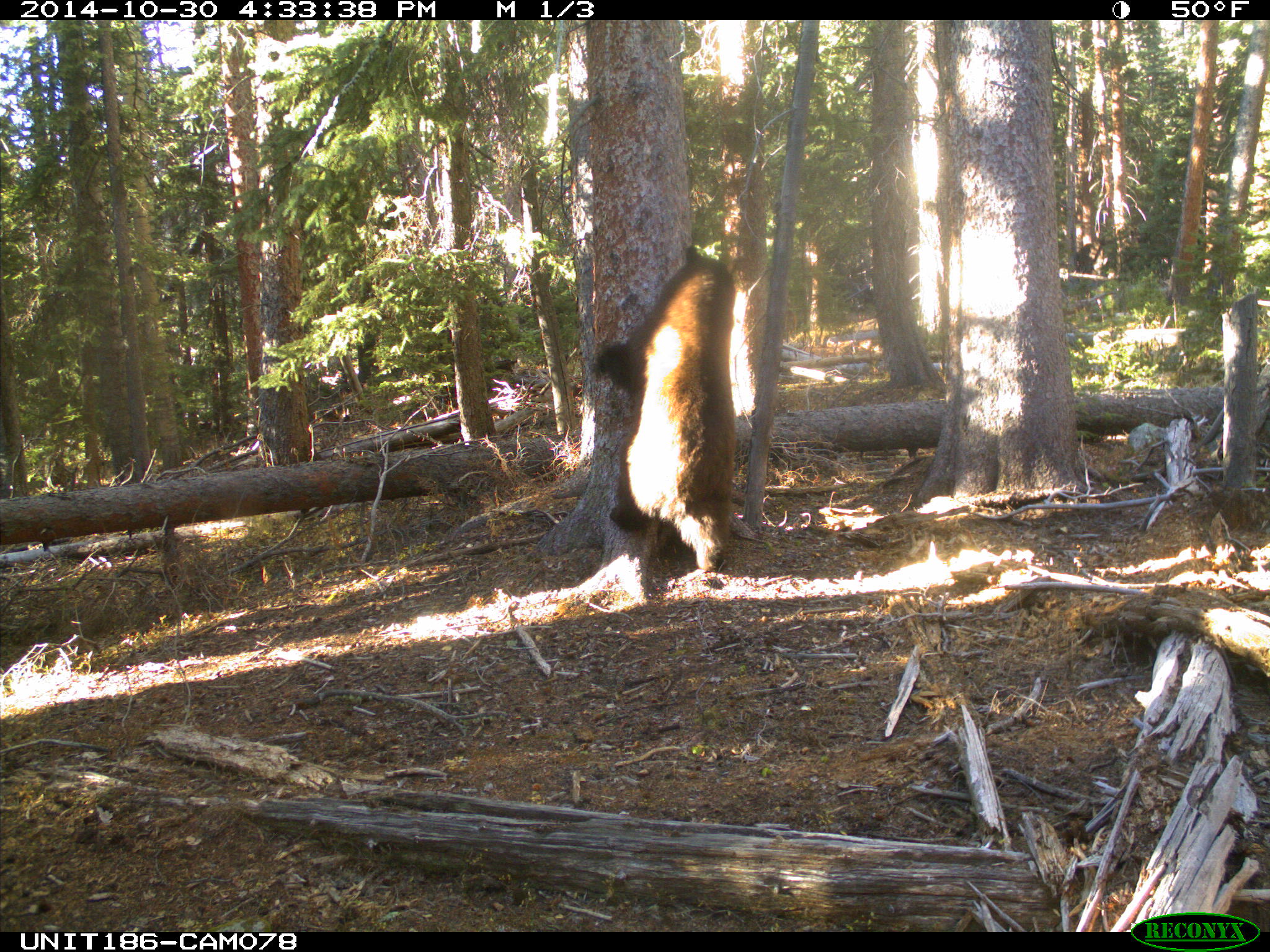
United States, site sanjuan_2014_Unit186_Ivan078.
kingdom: Animalia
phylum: Chordata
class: Mammalia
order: Carnivora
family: Ursidae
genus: Ursus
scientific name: Ursus americanus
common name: american black bear